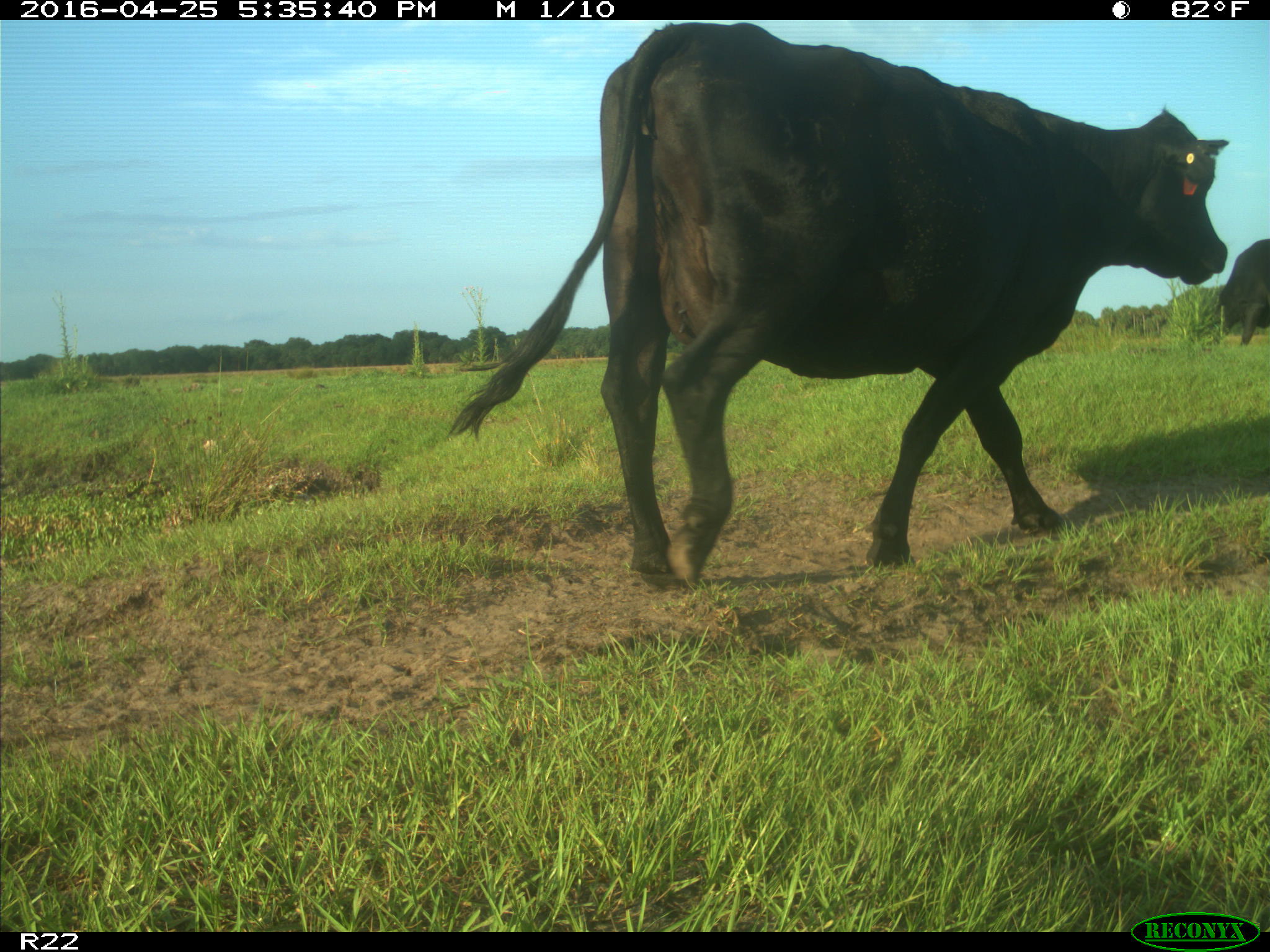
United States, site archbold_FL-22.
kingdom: Animalia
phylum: Chordata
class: Mammalia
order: Artiodactyla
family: Bovidae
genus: Bos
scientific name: Bos taurus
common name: domestic cow